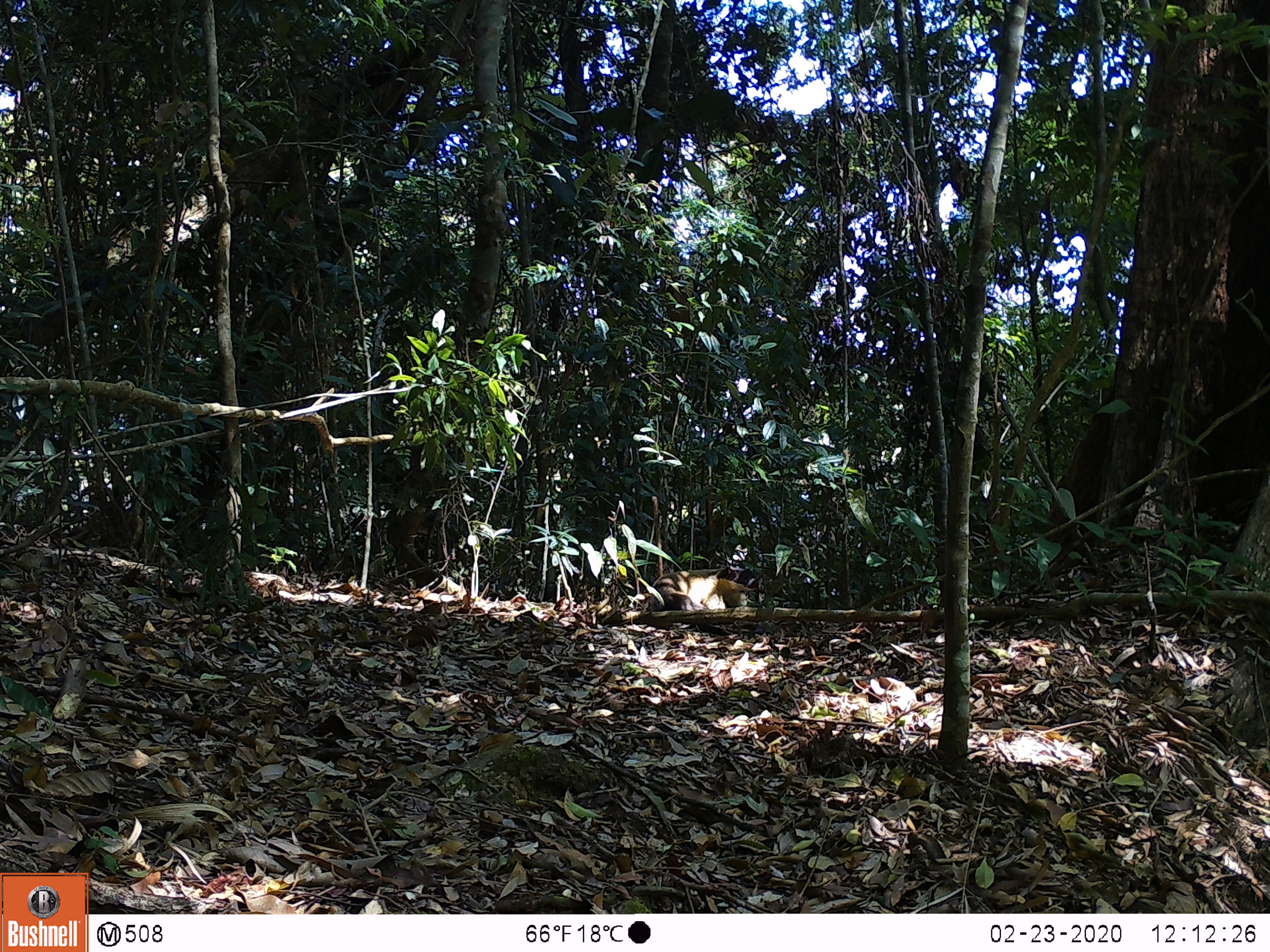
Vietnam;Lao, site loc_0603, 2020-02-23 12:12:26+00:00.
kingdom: Animalia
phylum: Chordata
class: Mammalia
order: Carnivora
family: Mustelidae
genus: Martes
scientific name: Martes flavigula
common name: yellow-throated marten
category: yellow throated marten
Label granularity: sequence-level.